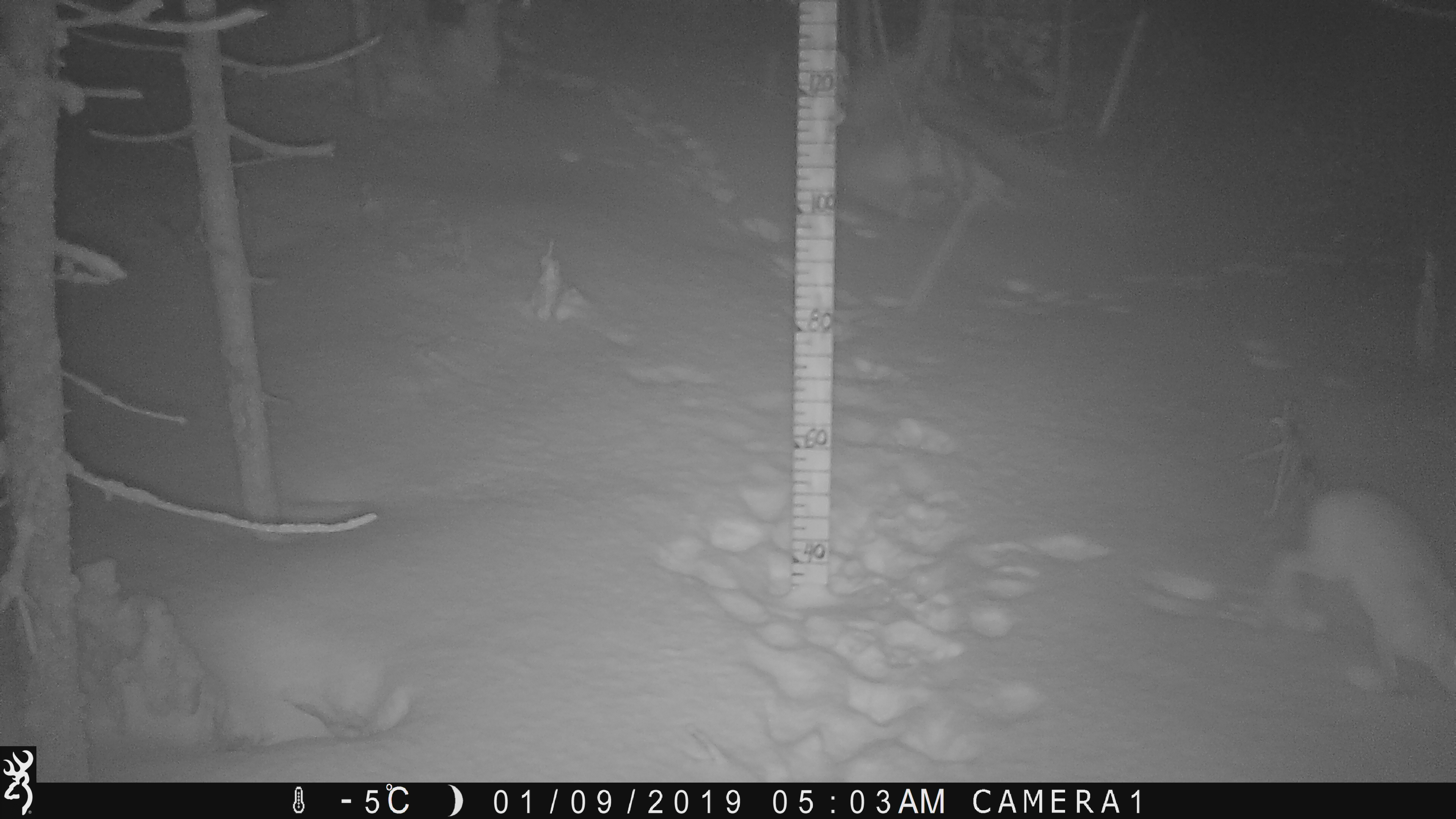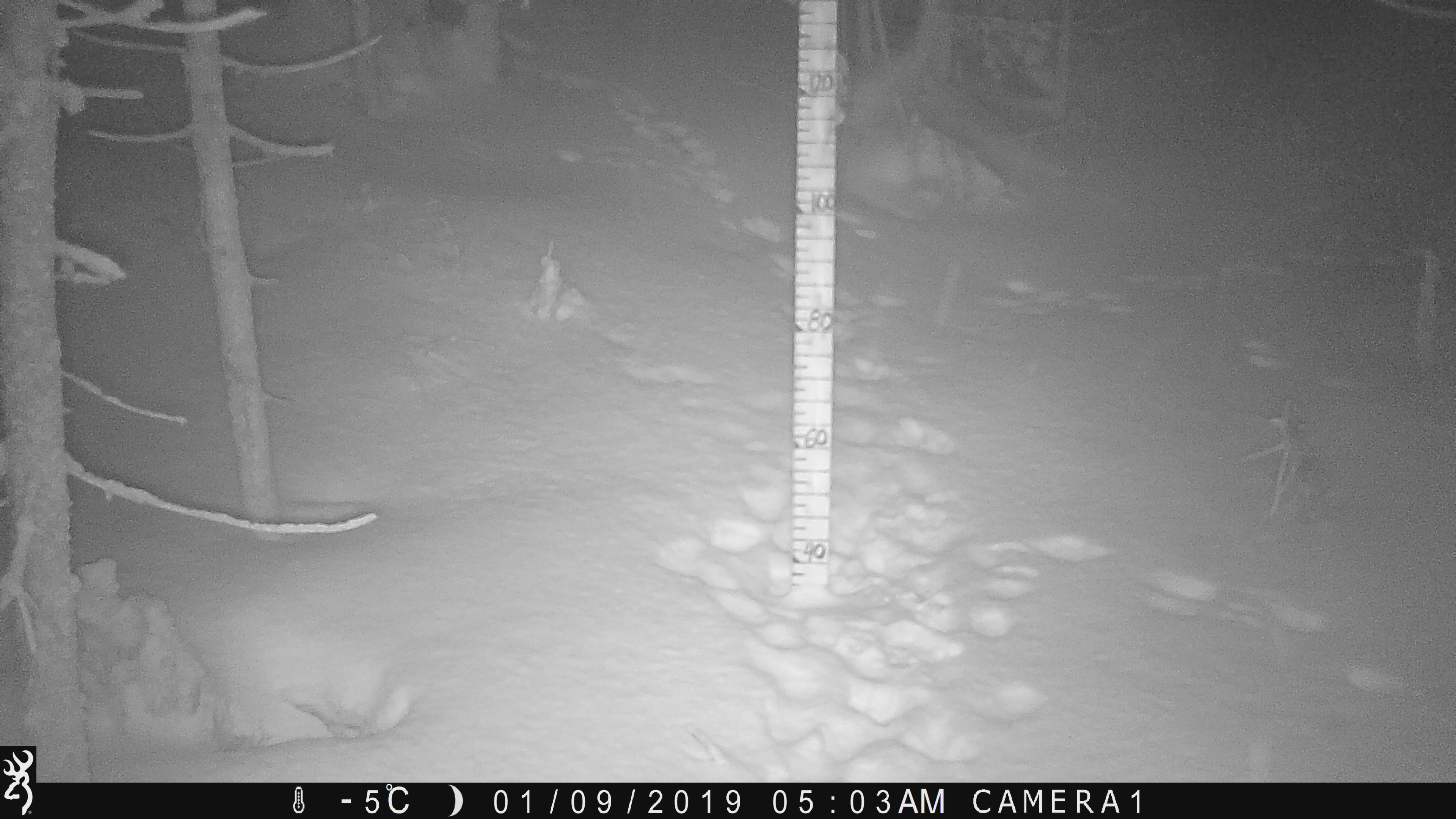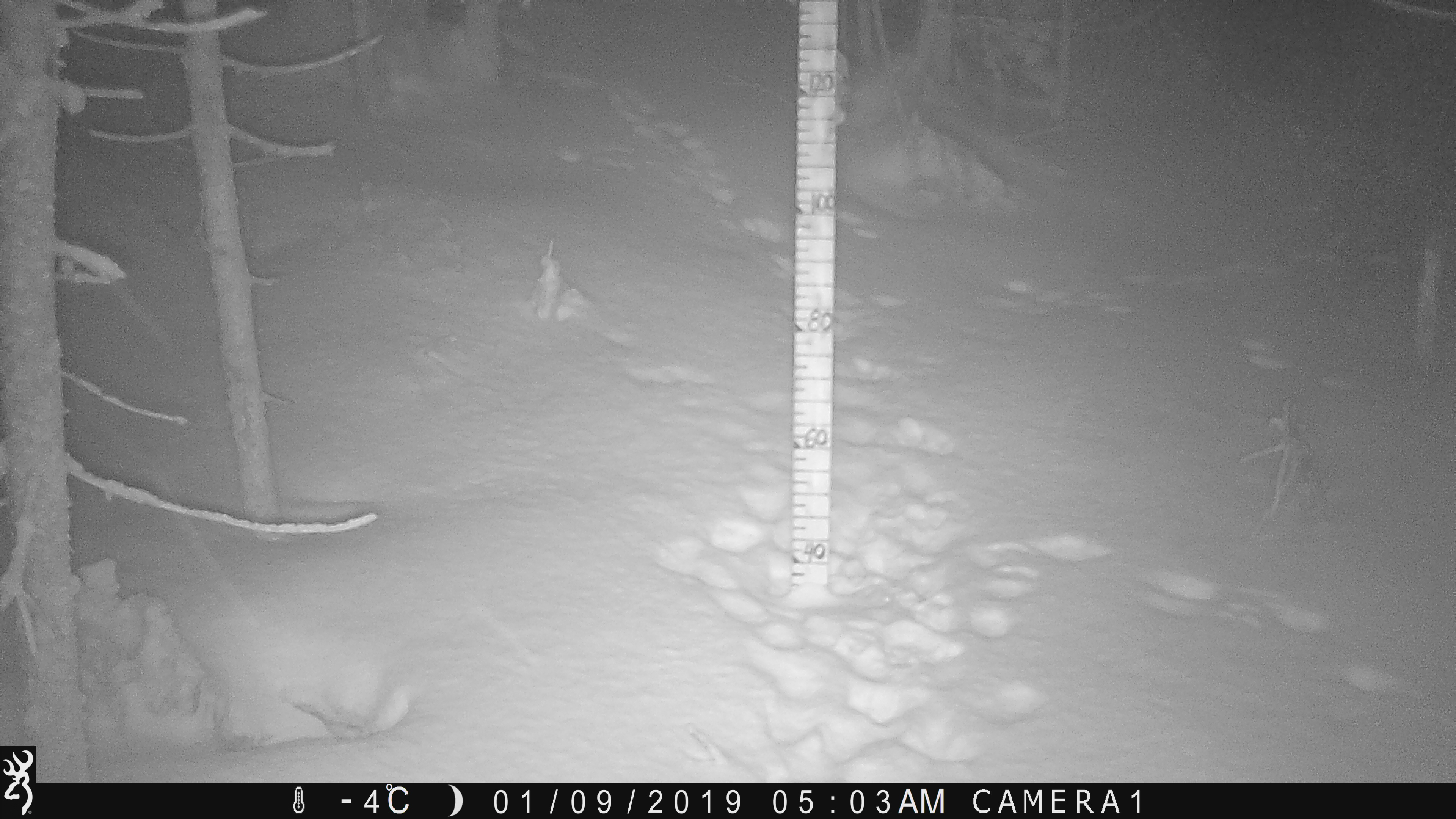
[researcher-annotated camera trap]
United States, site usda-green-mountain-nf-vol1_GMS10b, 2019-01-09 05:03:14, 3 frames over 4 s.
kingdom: Animalia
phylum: Chordata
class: Mammalia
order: Lagomorpha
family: Leporidae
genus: Lepus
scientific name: Lepus americanus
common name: snowshoe hare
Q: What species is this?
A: Snowshoe hare (Lepus americanus).